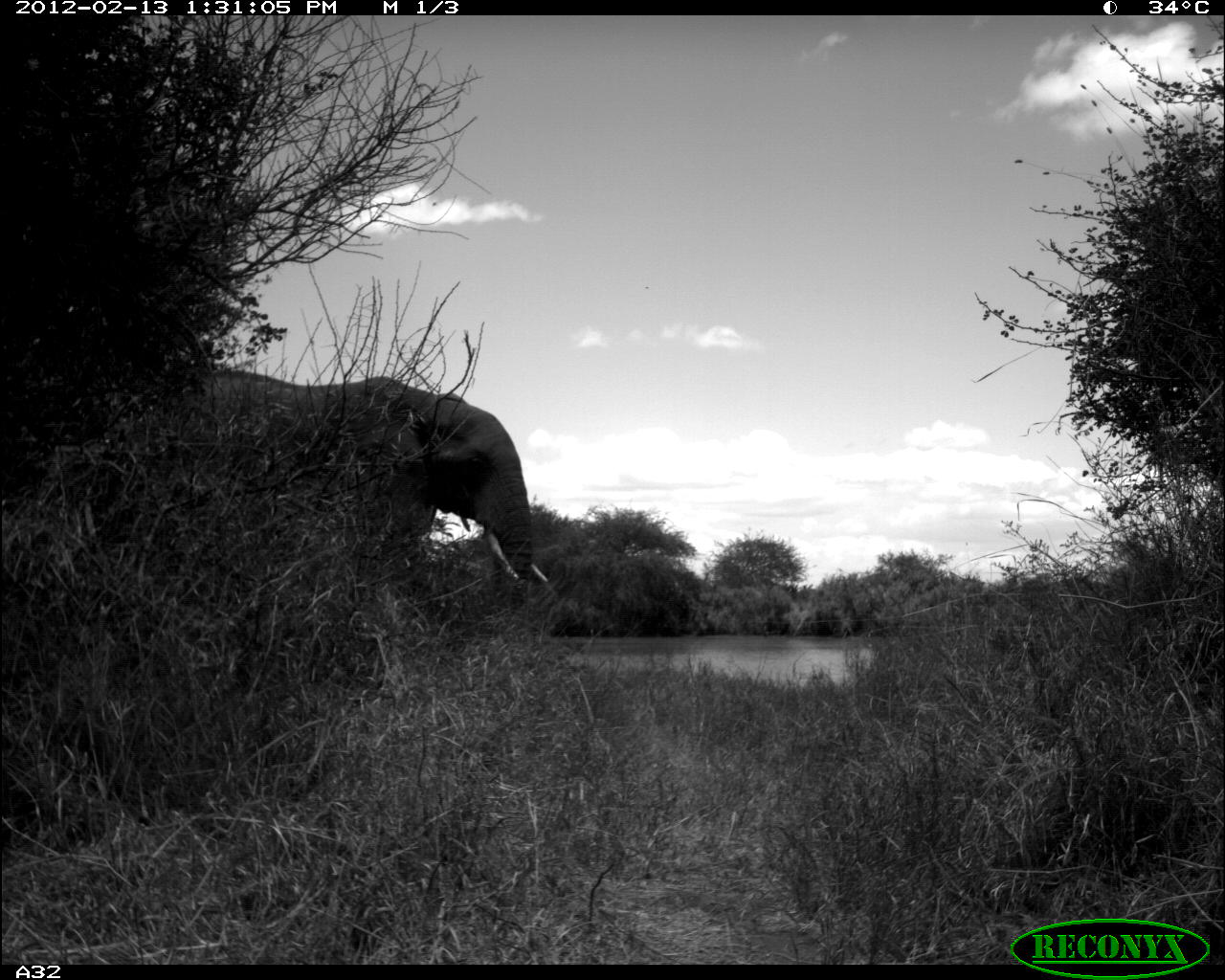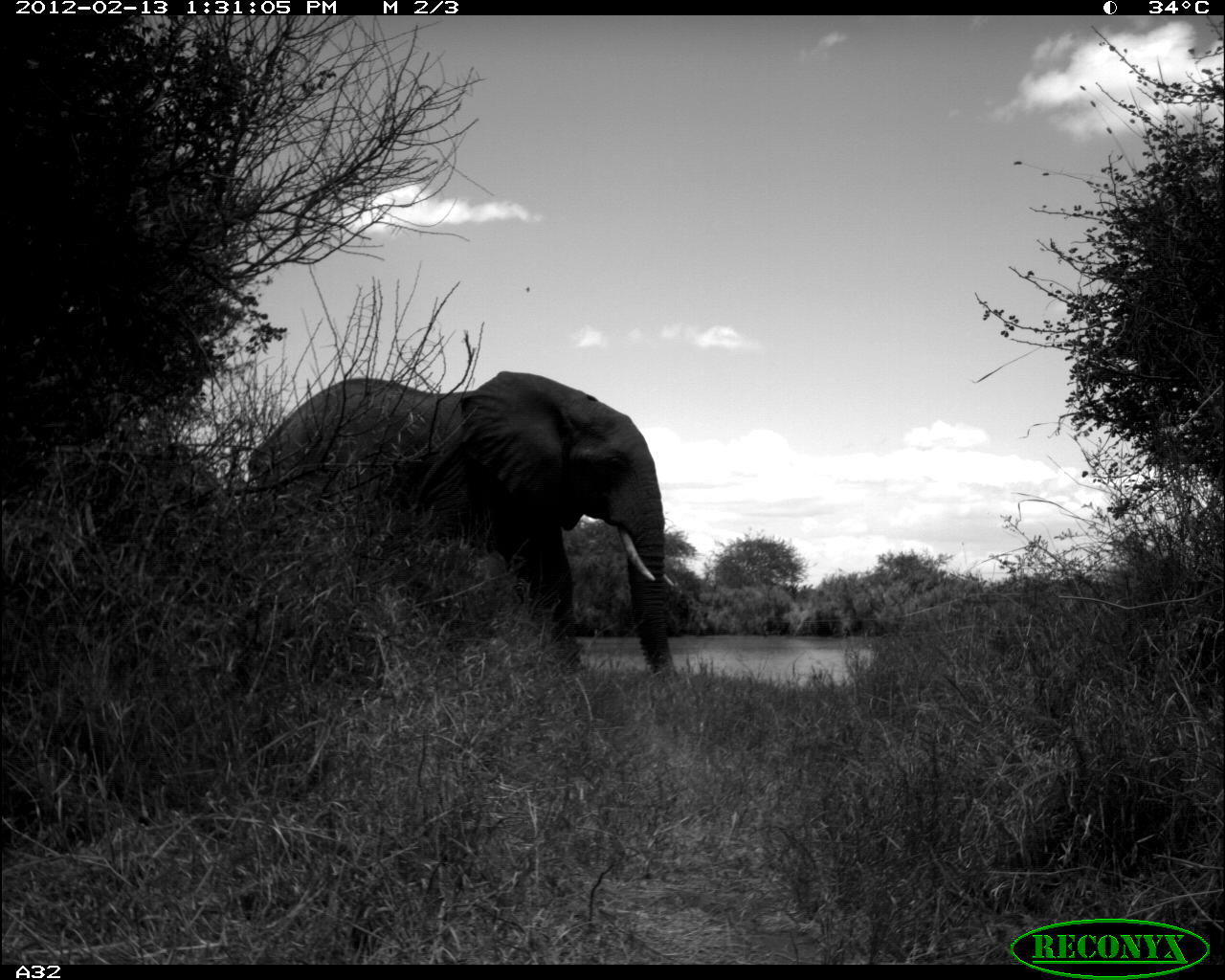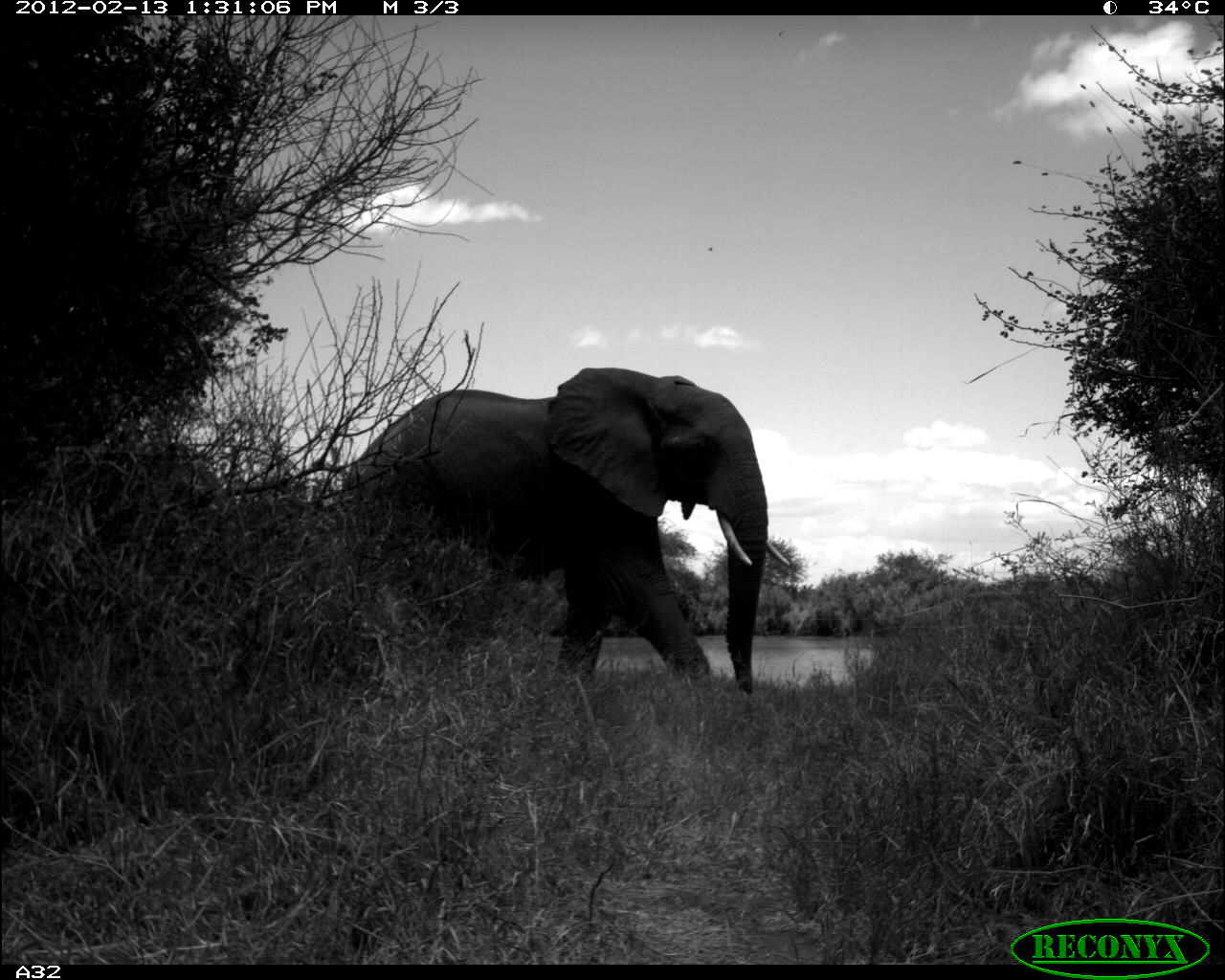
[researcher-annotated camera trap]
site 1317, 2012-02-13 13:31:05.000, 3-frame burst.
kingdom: Animalia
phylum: Chordata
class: Mammalia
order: Proboscidea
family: Elephantidae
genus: Loxodonta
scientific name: Loxodonta africana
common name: african bush elephant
Loxodonta africana (african bush elephant), count 1.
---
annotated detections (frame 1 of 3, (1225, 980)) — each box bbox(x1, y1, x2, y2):
loxodonta africana: bbox(118, 369, 548, 611)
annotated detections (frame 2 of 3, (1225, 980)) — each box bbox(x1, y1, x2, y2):
loxodonta africana: bbox(248, 370, 679, 681)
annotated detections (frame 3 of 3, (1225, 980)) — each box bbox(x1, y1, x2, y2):
loxodonta africana: bbox(339, 367, 790, 693)